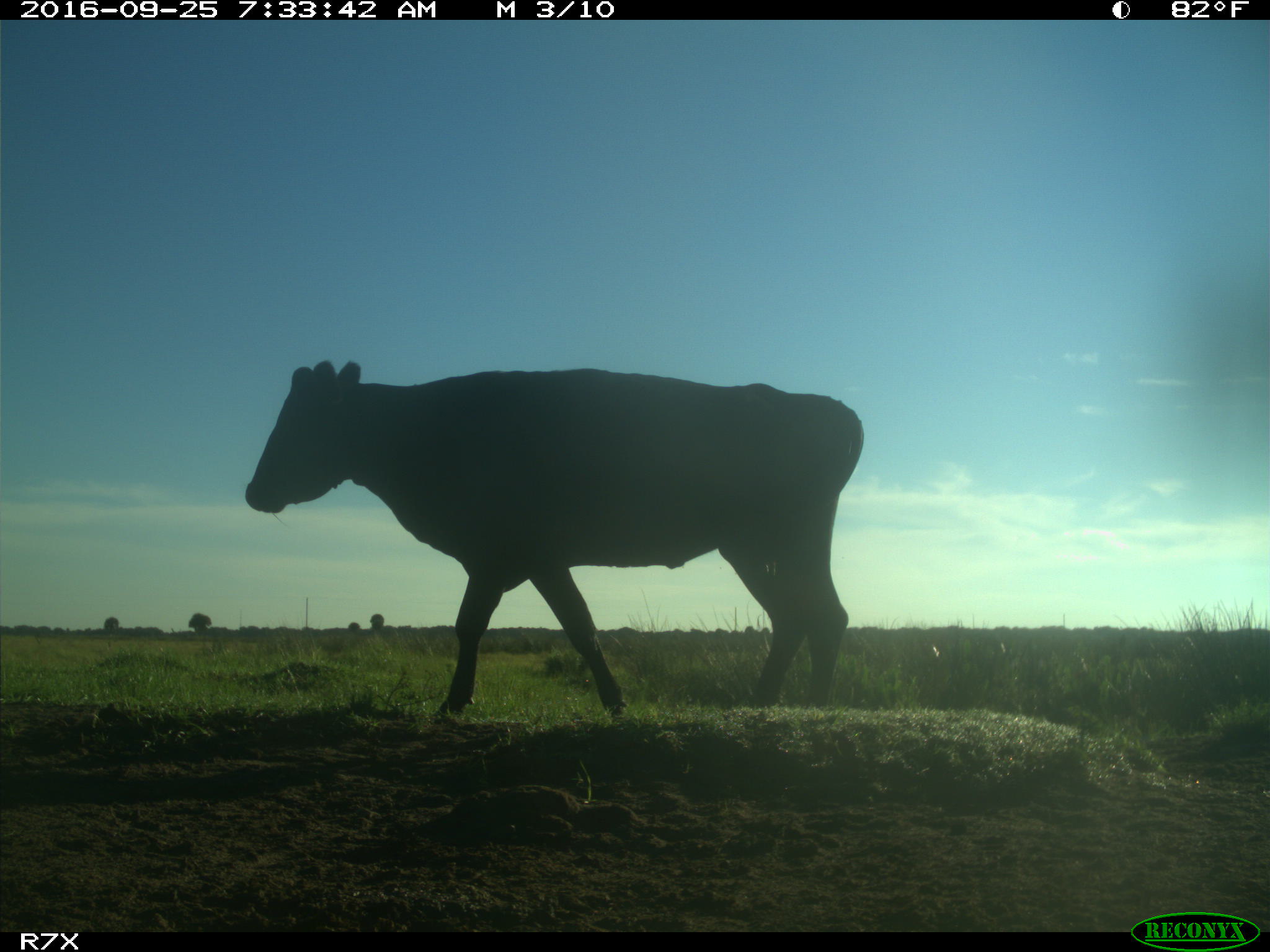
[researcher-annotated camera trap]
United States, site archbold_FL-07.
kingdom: Animalia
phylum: Chordata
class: Mammalia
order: Artiodactyla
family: Bovidae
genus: Bos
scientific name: Bos taurus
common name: domestic cow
Bos taurus (domestic cow).